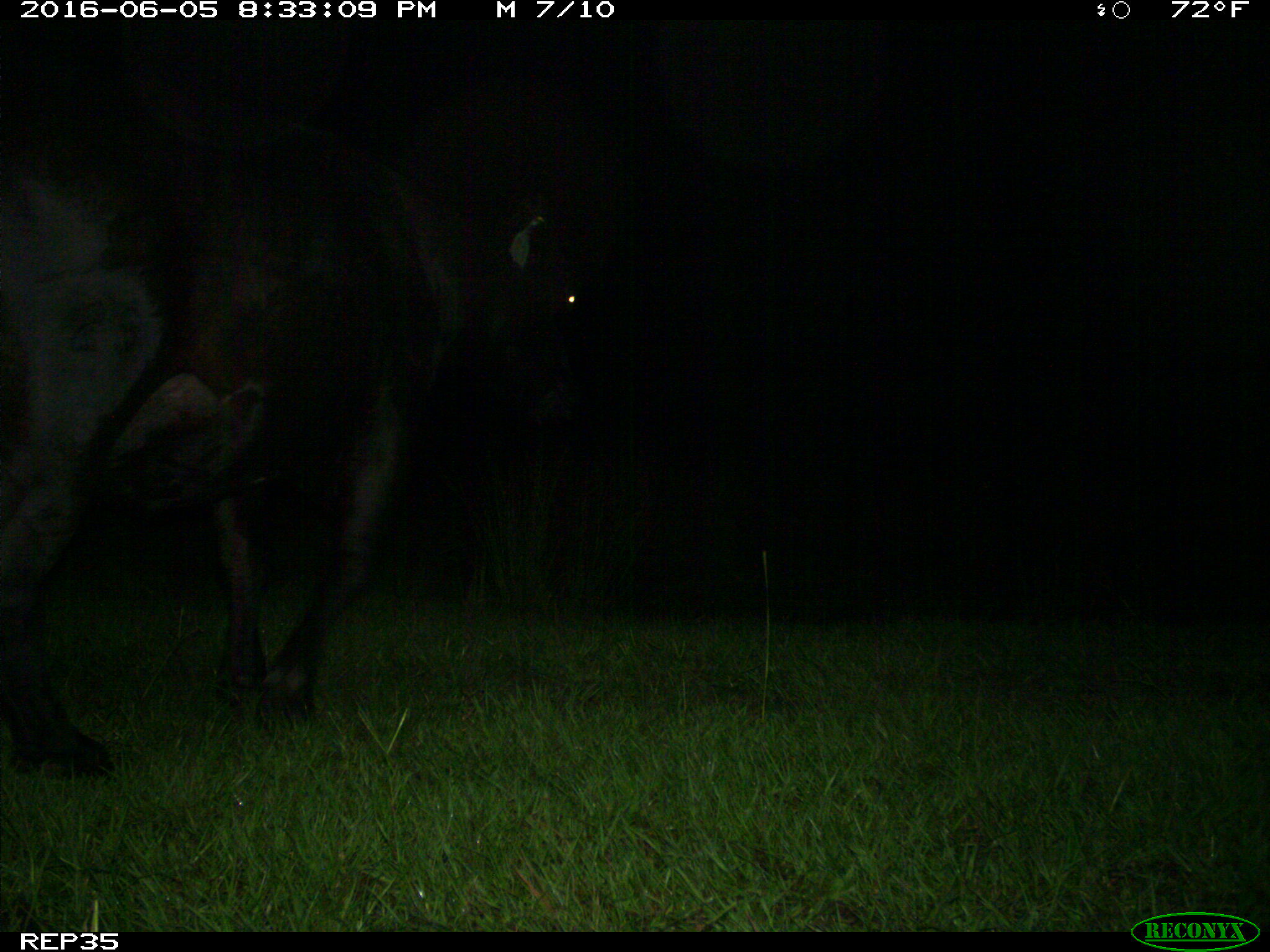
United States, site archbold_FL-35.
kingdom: Animalia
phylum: Chordata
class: Mammalia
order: Artiodactyla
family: Bovidae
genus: Bos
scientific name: Bos taurus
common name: domestic cow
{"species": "Bos taurus (domestic cow)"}